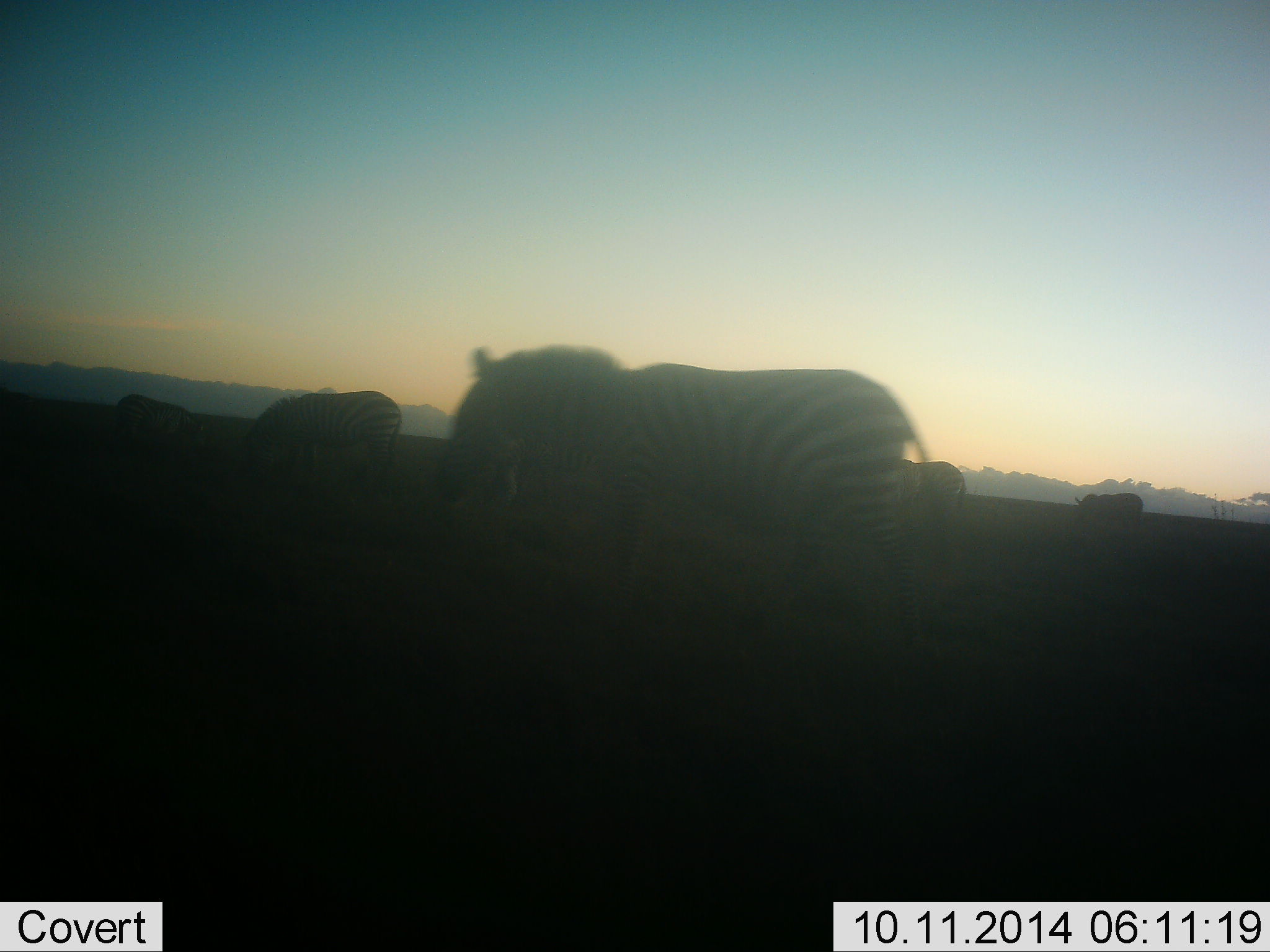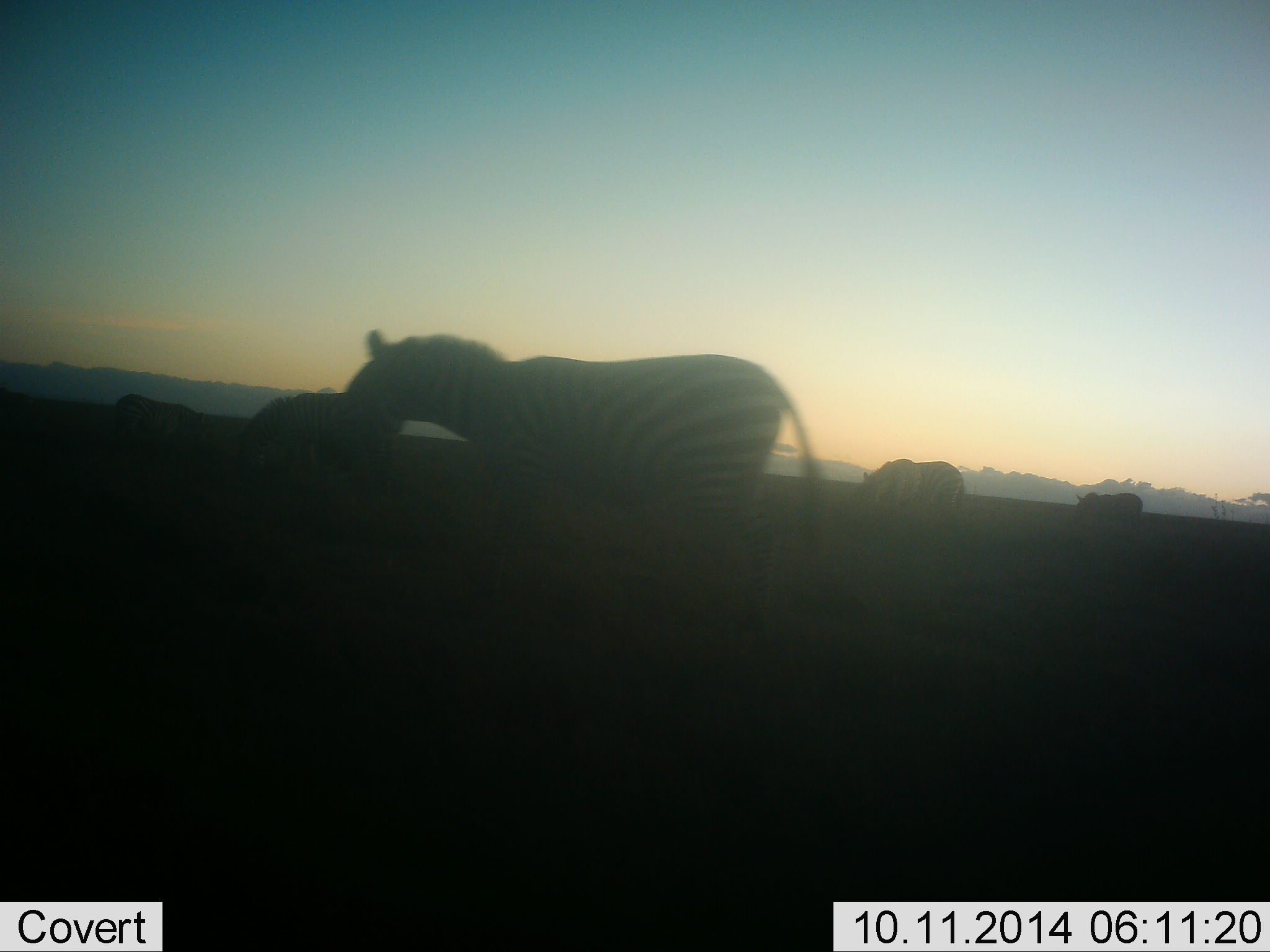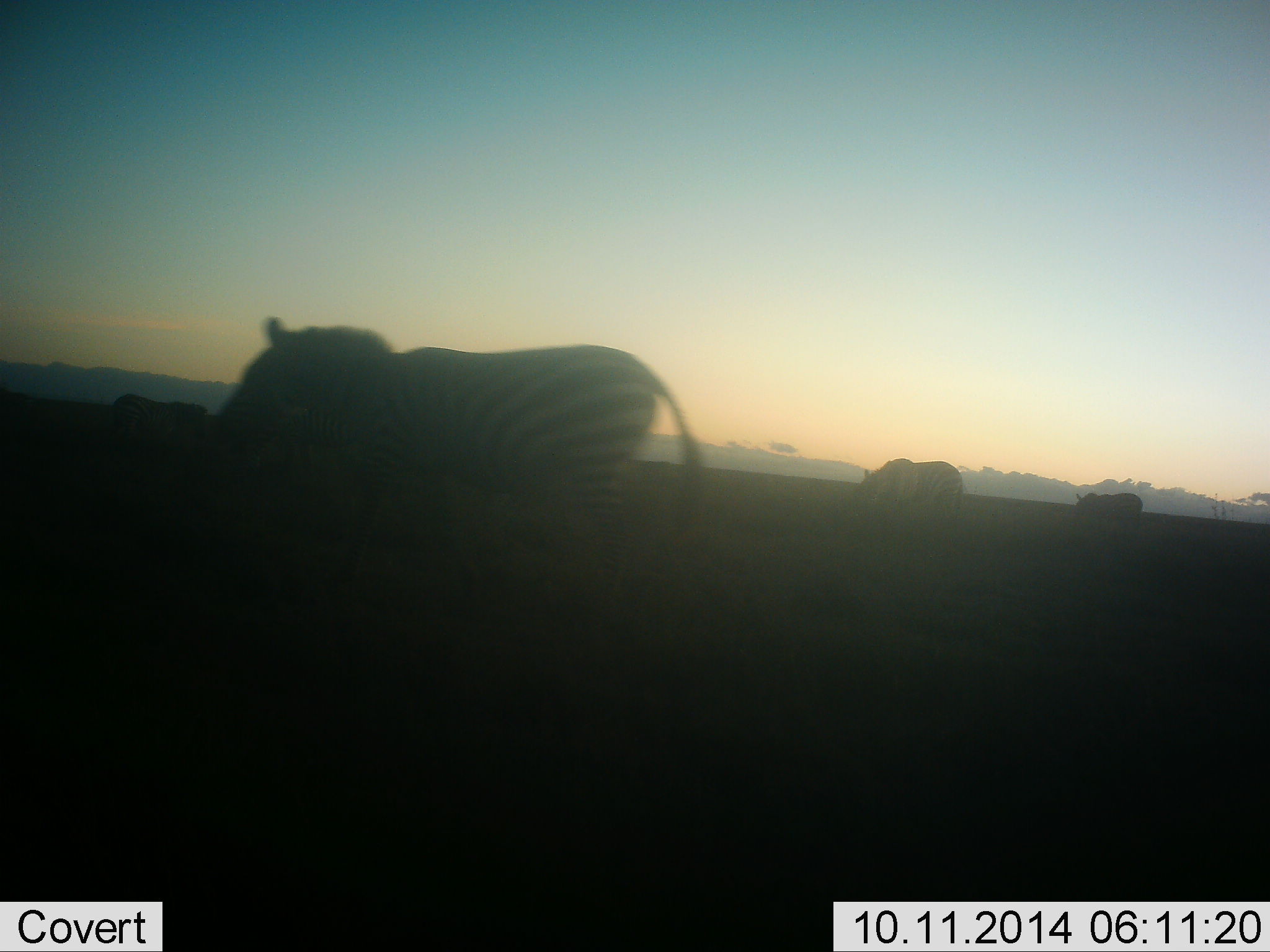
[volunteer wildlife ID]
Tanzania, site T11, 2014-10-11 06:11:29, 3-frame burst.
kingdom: Animalia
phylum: Chordata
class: Mammalia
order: Perissodactyla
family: Equidae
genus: Equus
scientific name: Equus quagga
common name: plains zebra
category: zebra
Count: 4.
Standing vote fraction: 60%.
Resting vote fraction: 0%.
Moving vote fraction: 70%.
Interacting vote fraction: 0%.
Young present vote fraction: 0%.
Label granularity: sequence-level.